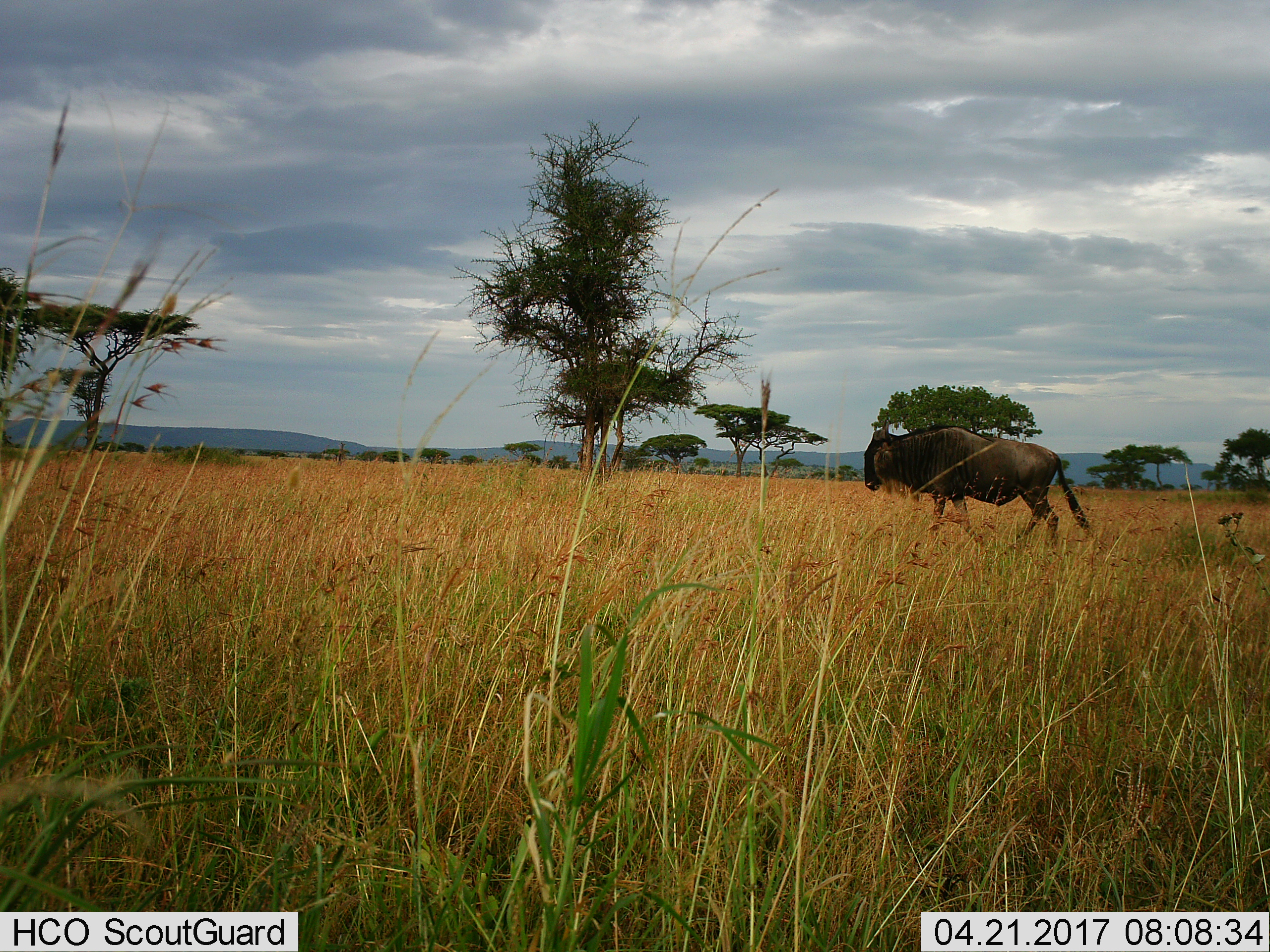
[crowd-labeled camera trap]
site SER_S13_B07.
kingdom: Animalia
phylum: Chordata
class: Mammalia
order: Artiodactyla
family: Bovidae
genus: Connochaetes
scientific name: Connochaetes taurinus taurinus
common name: blue wildebeest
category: wildebeestblue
Wildebeestblue (blue wildebeest) (Connochaetes taurinus taurinus), count 1. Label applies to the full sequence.